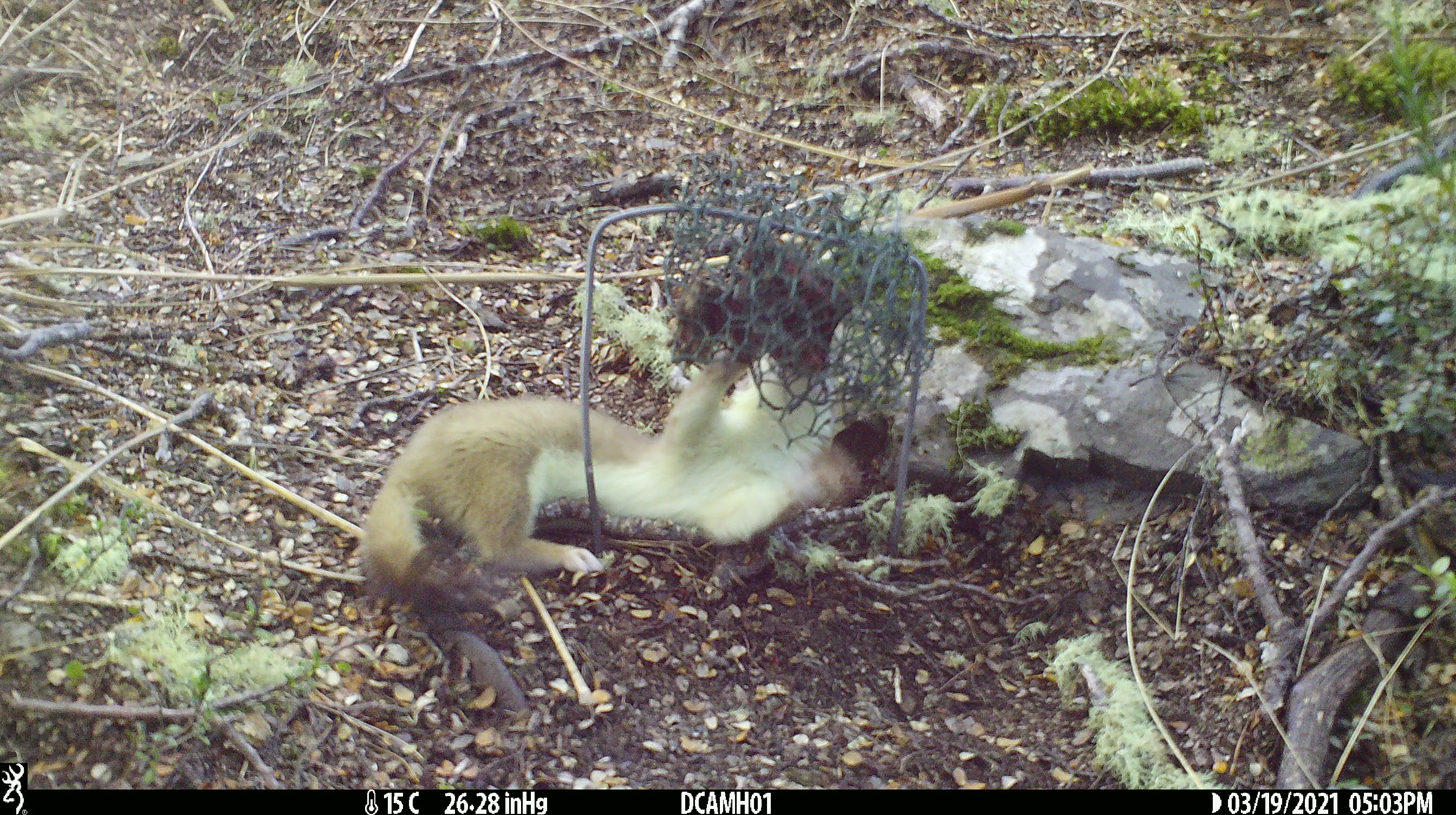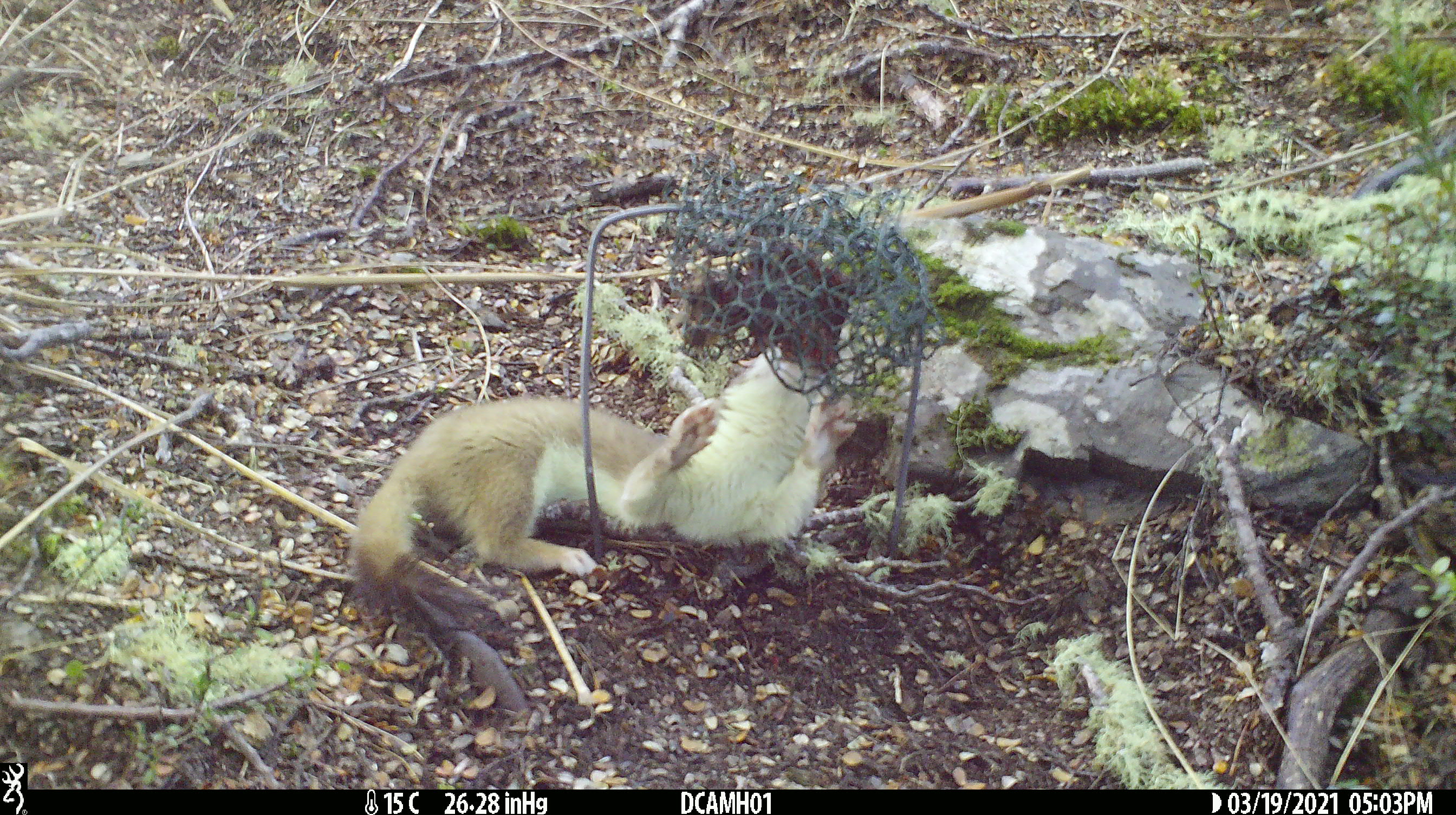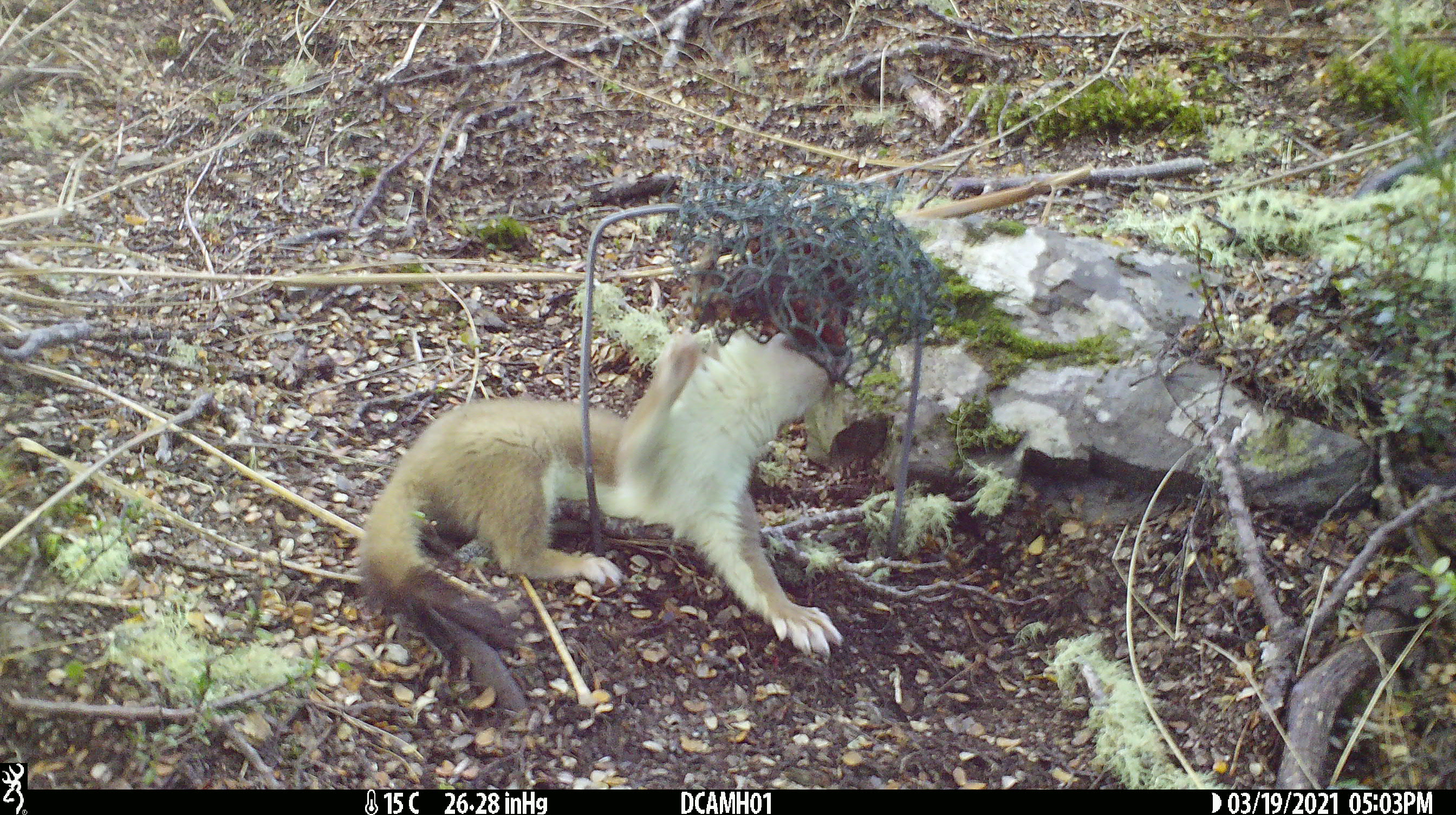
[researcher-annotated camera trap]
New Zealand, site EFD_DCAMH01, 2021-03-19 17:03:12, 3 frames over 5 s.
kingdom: Animalia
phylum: Chordata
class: Mammalia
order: Carnivora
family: Mustelidae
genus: Mustela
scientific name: Mustela erminea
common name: stoat